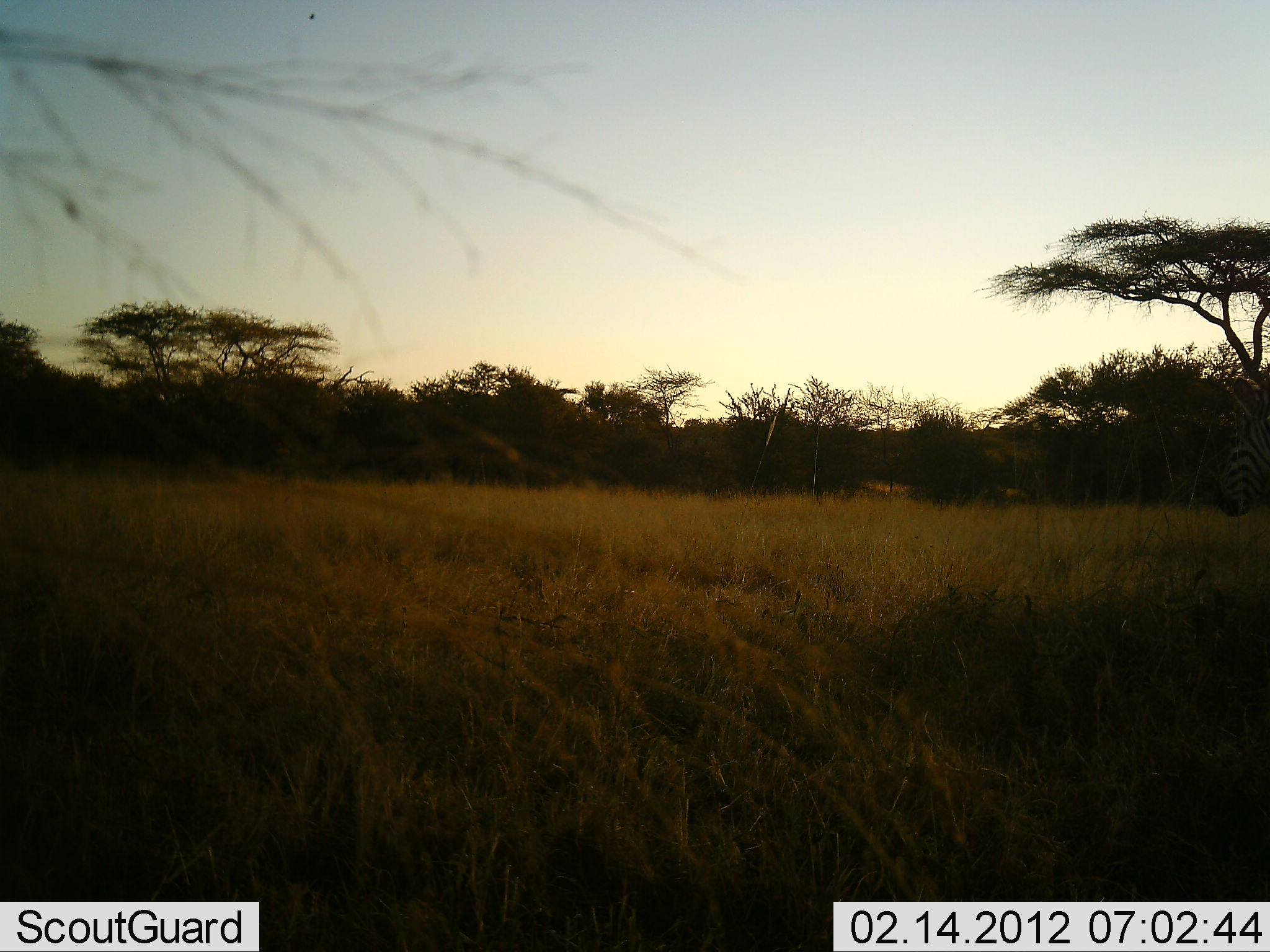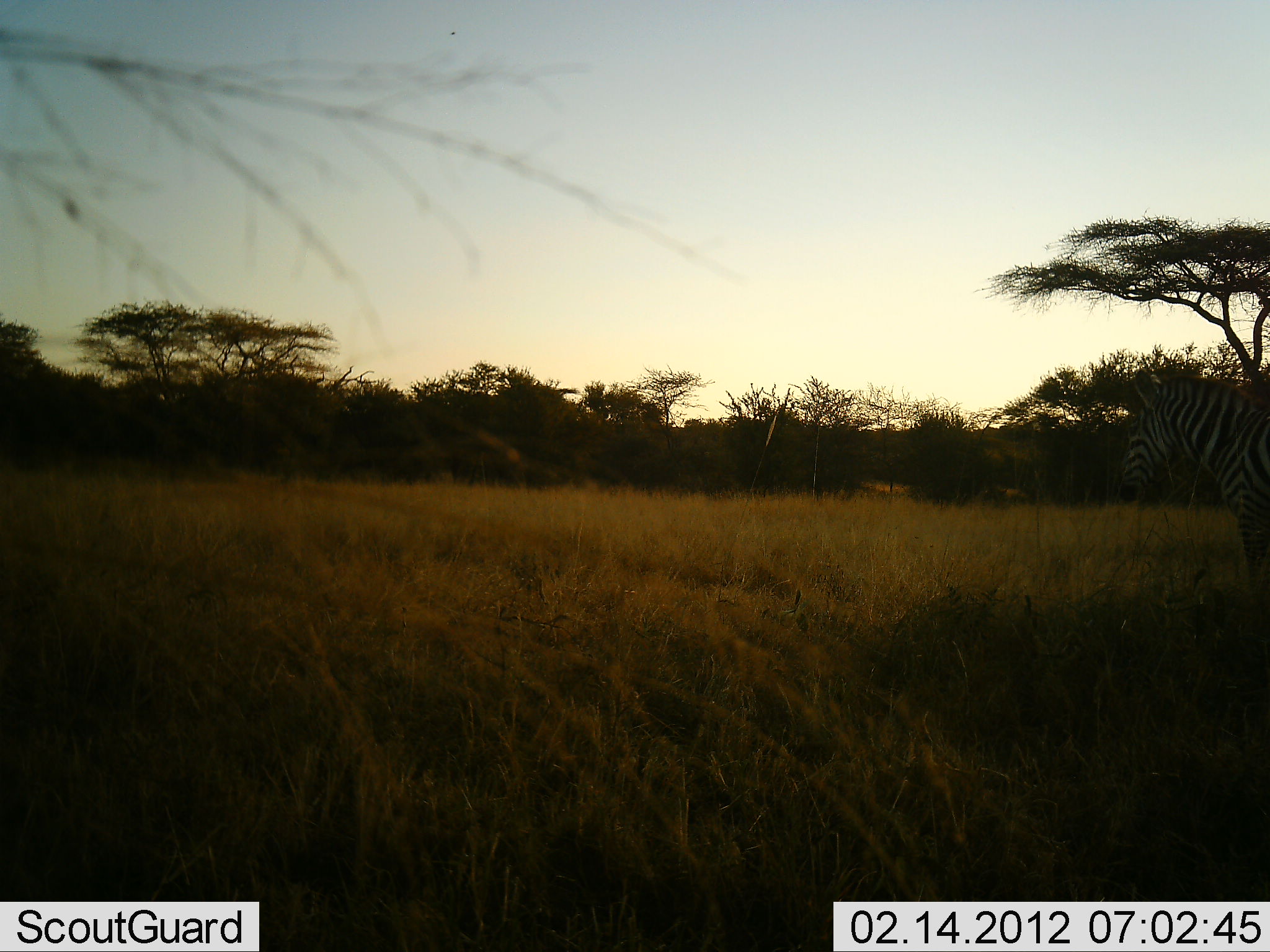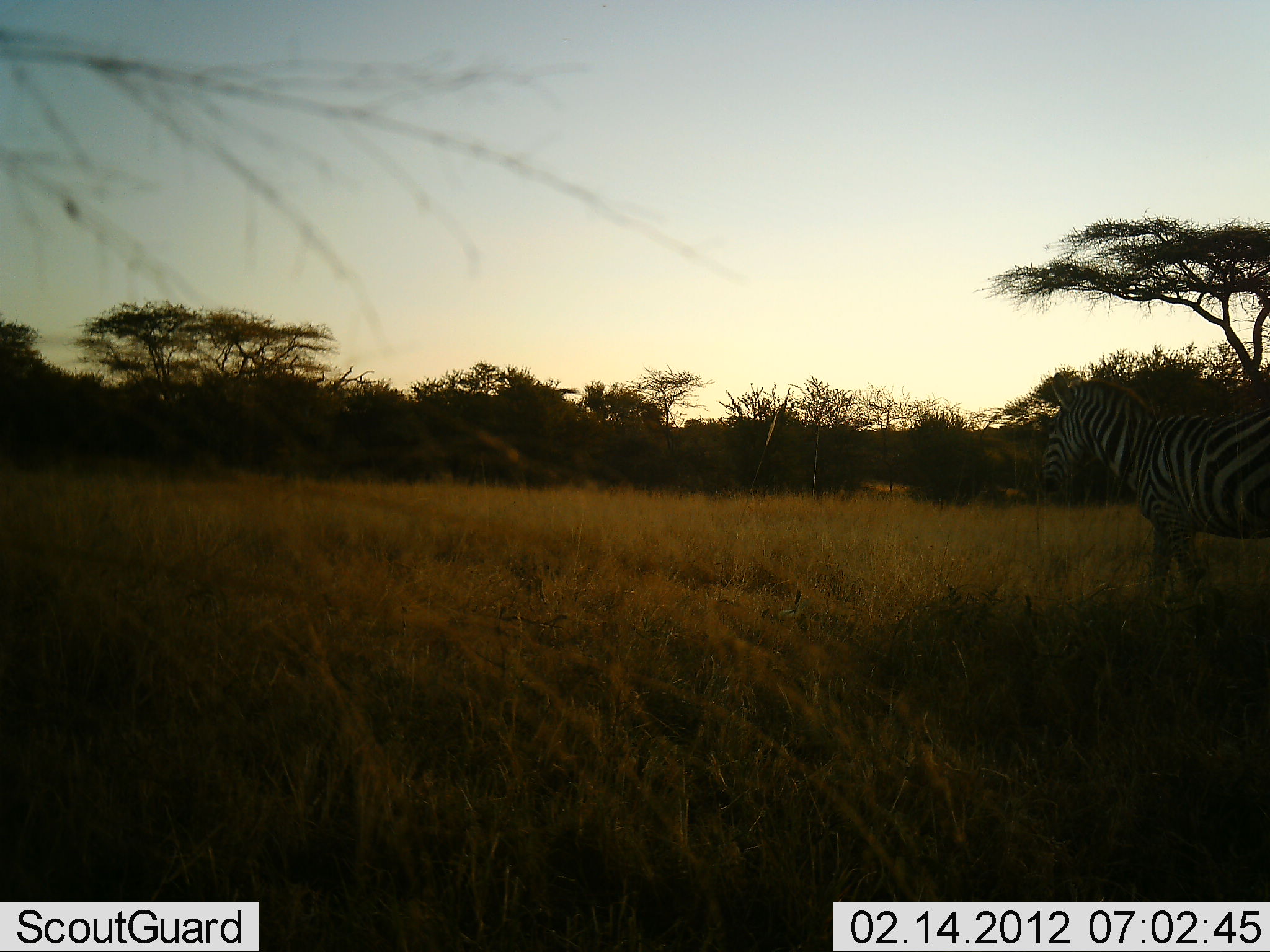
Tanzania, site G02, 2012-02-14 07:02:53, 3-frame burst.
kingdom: Animalia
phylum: Chordata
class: Mammalia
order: Perissodactyla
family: Equidae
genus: Equus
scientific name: Equus quagga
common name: plains zebra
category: zebra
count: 1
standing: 12%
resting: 0%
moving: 88%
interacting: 0%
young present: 0%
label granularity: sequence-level